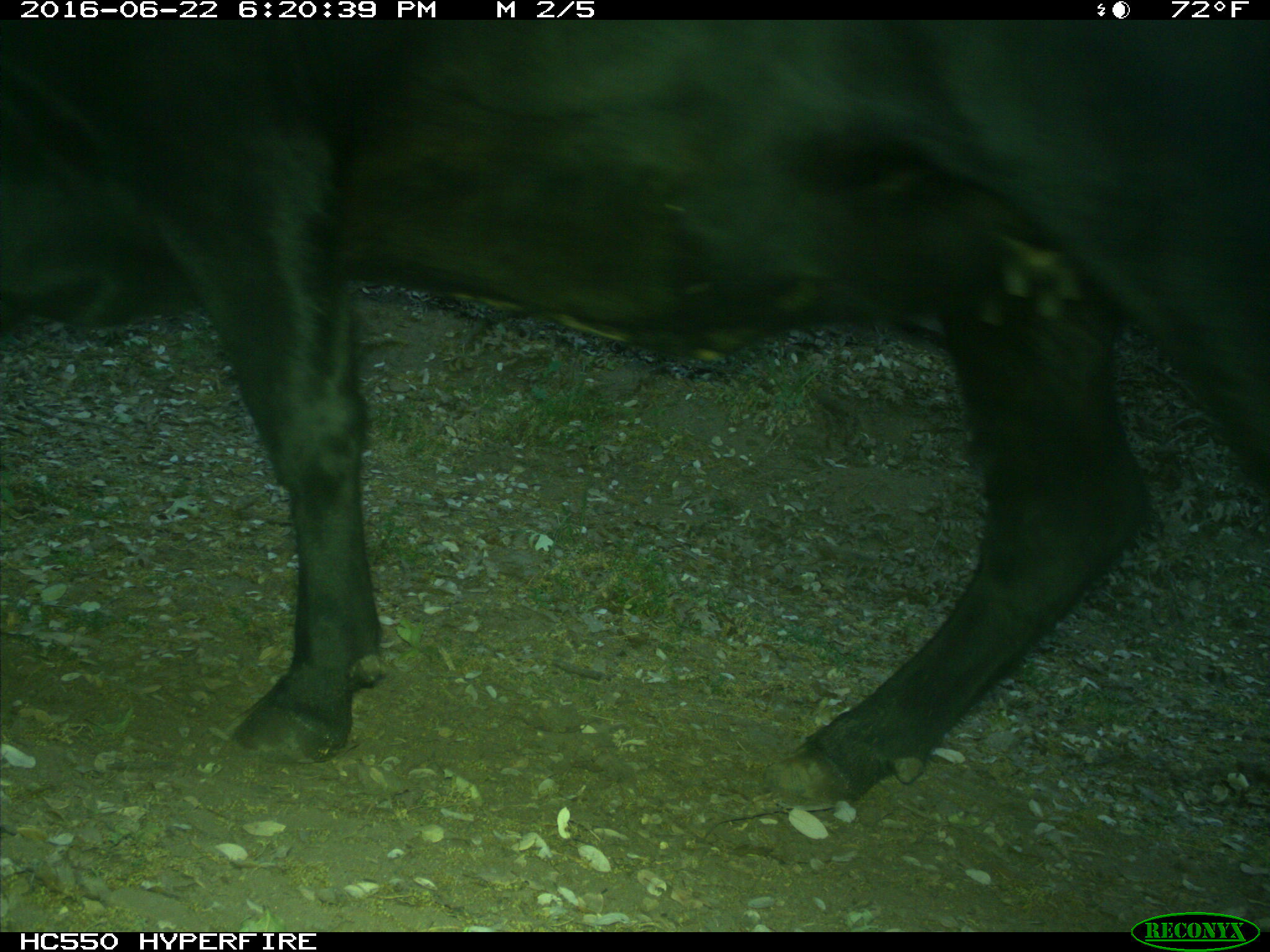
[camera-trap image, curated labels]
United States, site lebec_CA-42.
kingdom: Animalia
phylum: Chordata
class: Mammalia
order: Artiodactyla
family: Bovidae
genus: Bos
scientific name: Bos taurus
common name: domestic cow